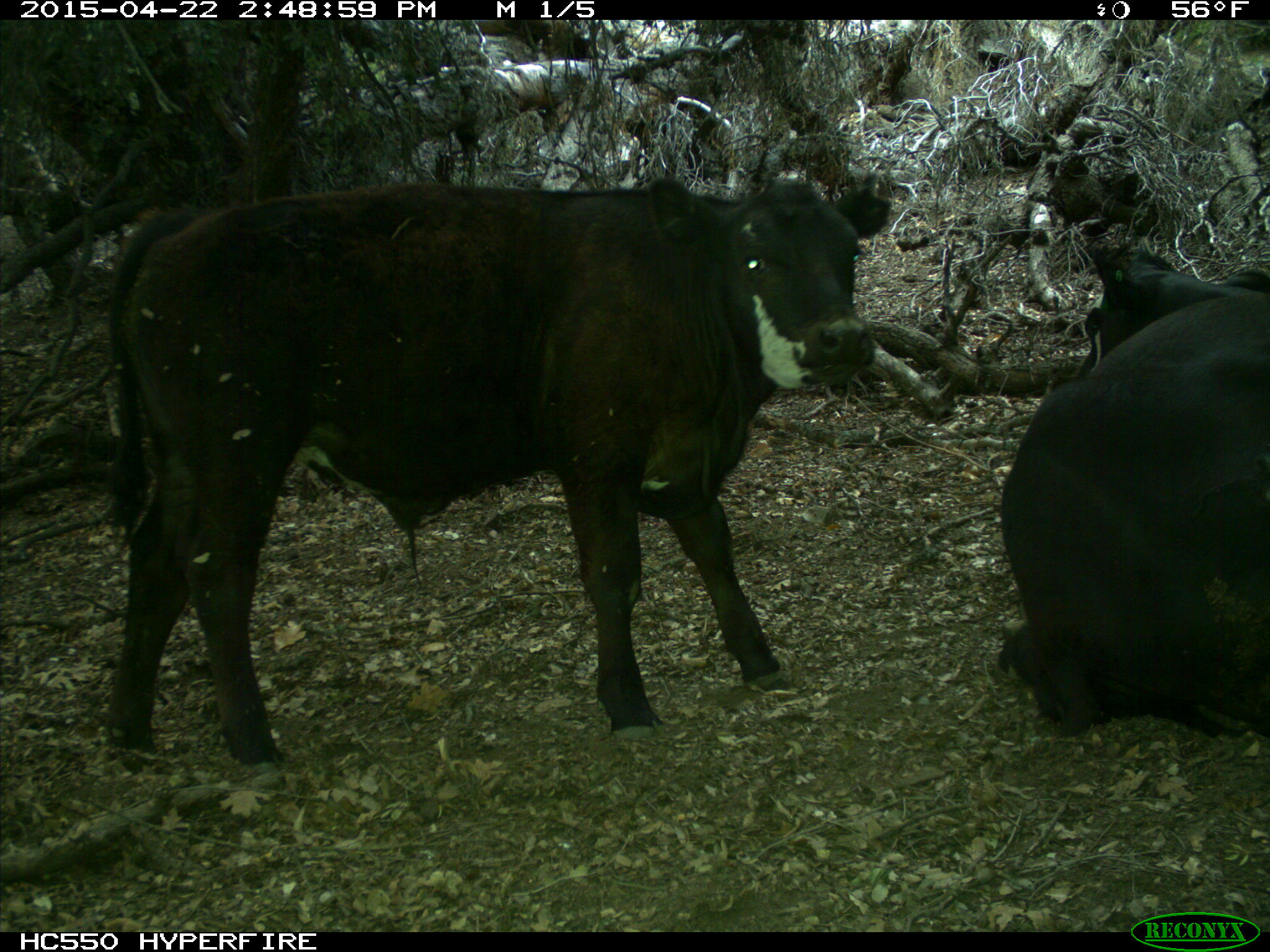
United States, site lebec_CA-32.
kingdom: Animalia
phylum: Chordata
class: Mammalia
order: Artiodactyla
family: Bovidae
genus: Bos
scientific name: Bos taurus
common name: domestic cow